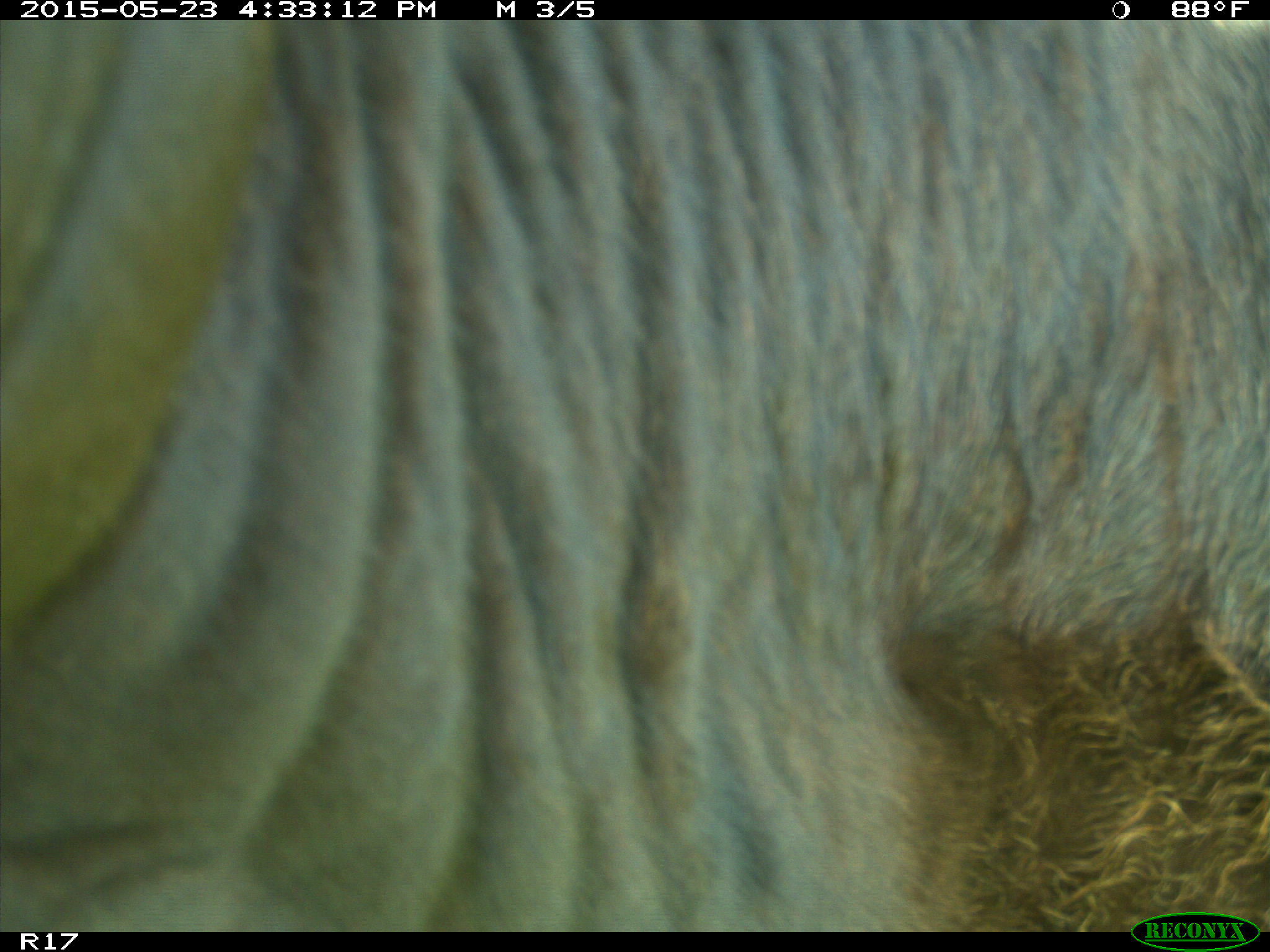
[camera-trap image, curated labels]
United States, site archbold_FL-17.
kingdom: Animalia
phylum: Chordata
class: Mammalia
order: Artiodactyla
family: Bovidae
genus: Bos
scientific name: Bos taurus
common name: domestic cow